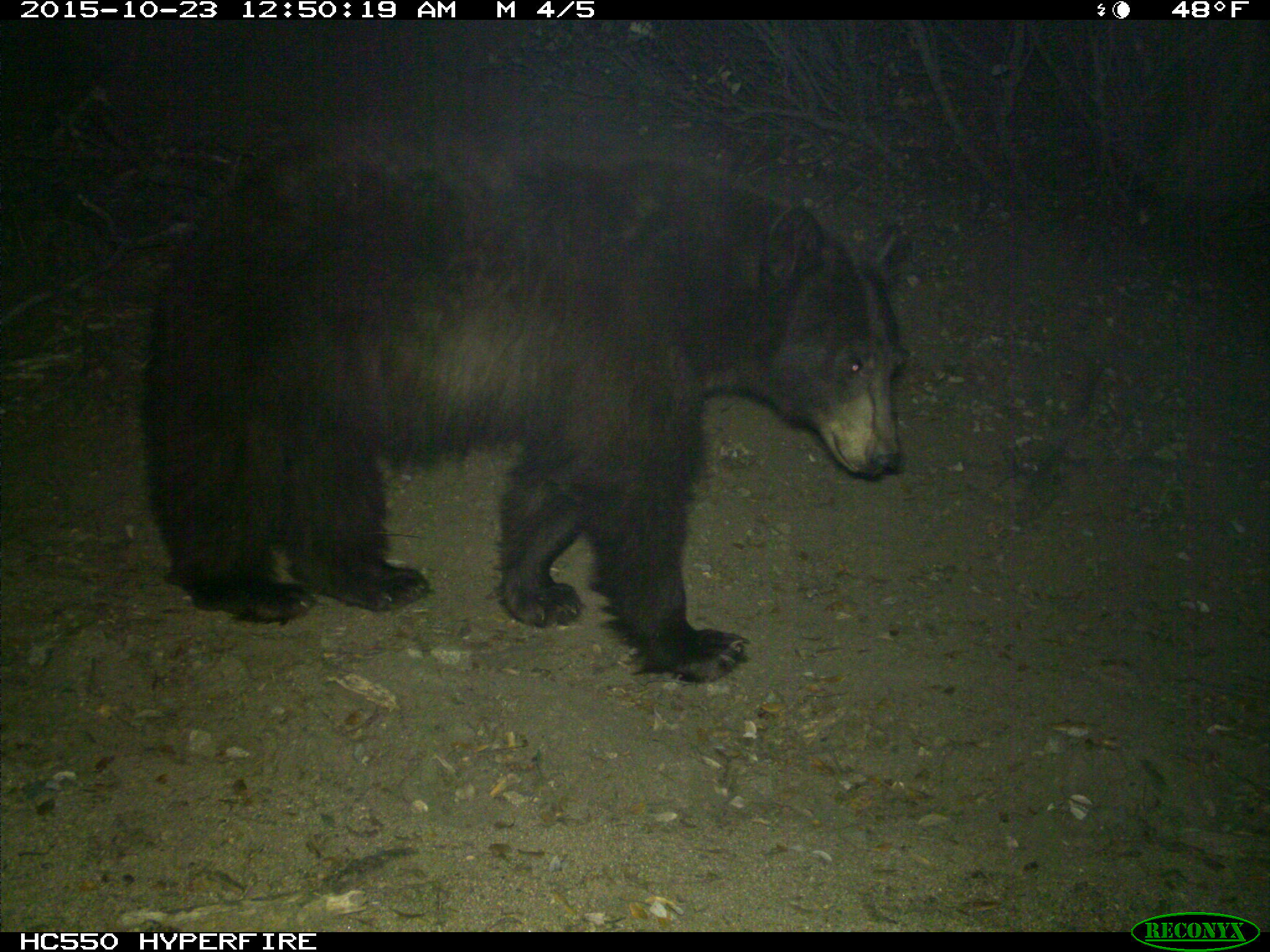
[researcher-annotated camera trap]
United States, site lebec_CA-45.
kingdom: Animalia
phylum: Chordata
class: Mammalia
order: Carnivora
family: Ursidae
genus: Ursus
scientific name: Ursus americanus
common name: american black bear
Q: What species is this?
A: Ursus americanus (american black bear).